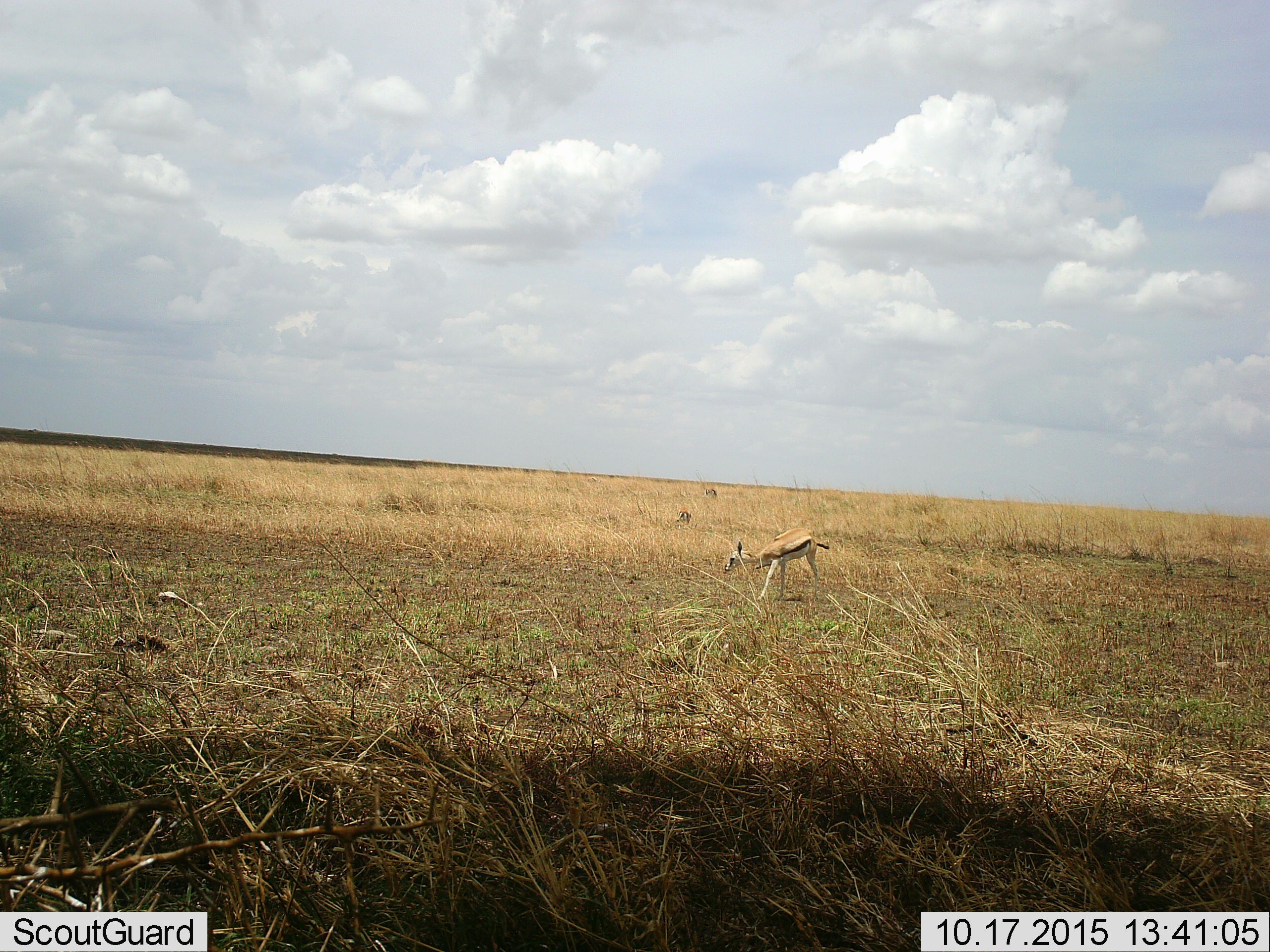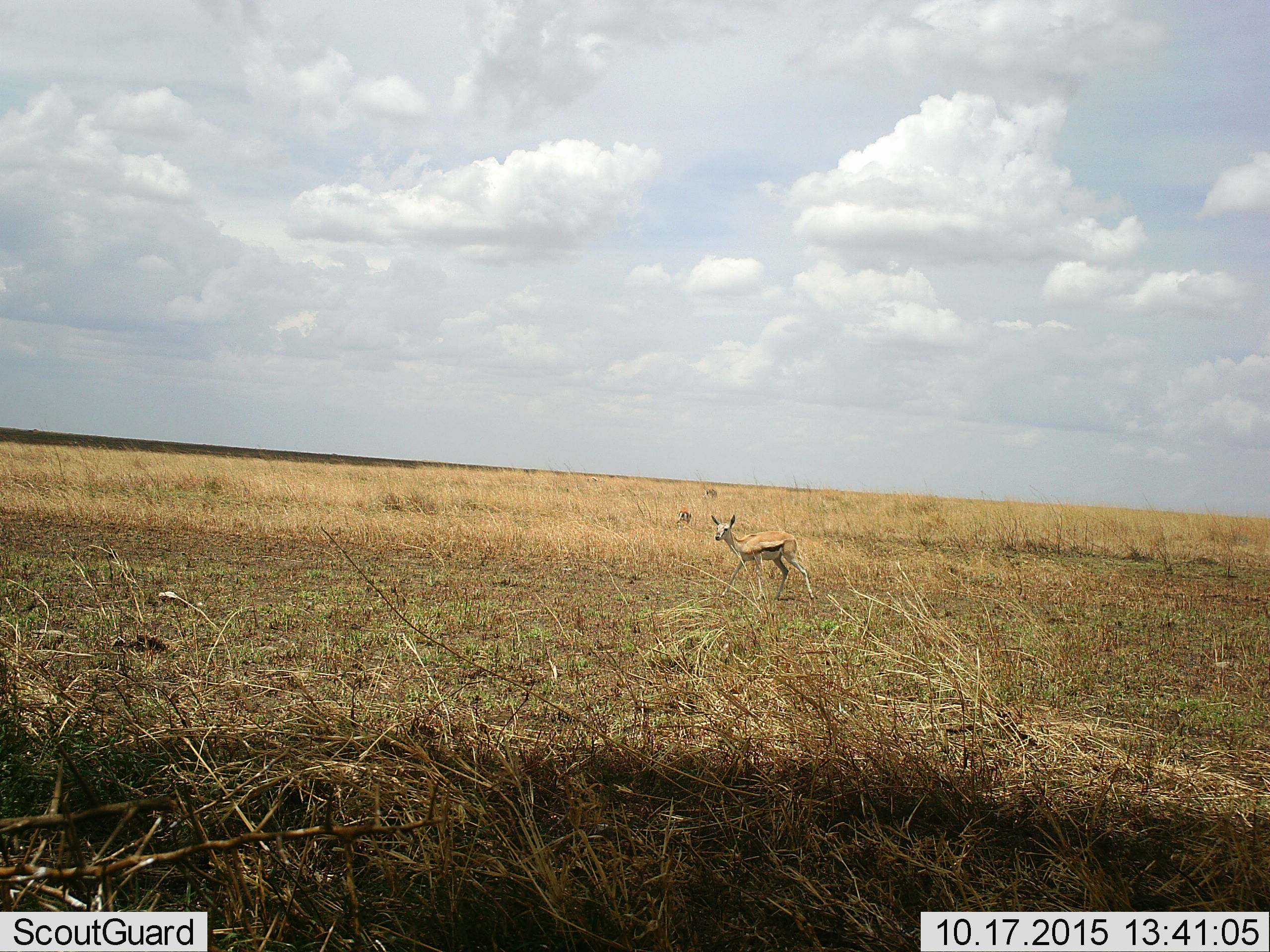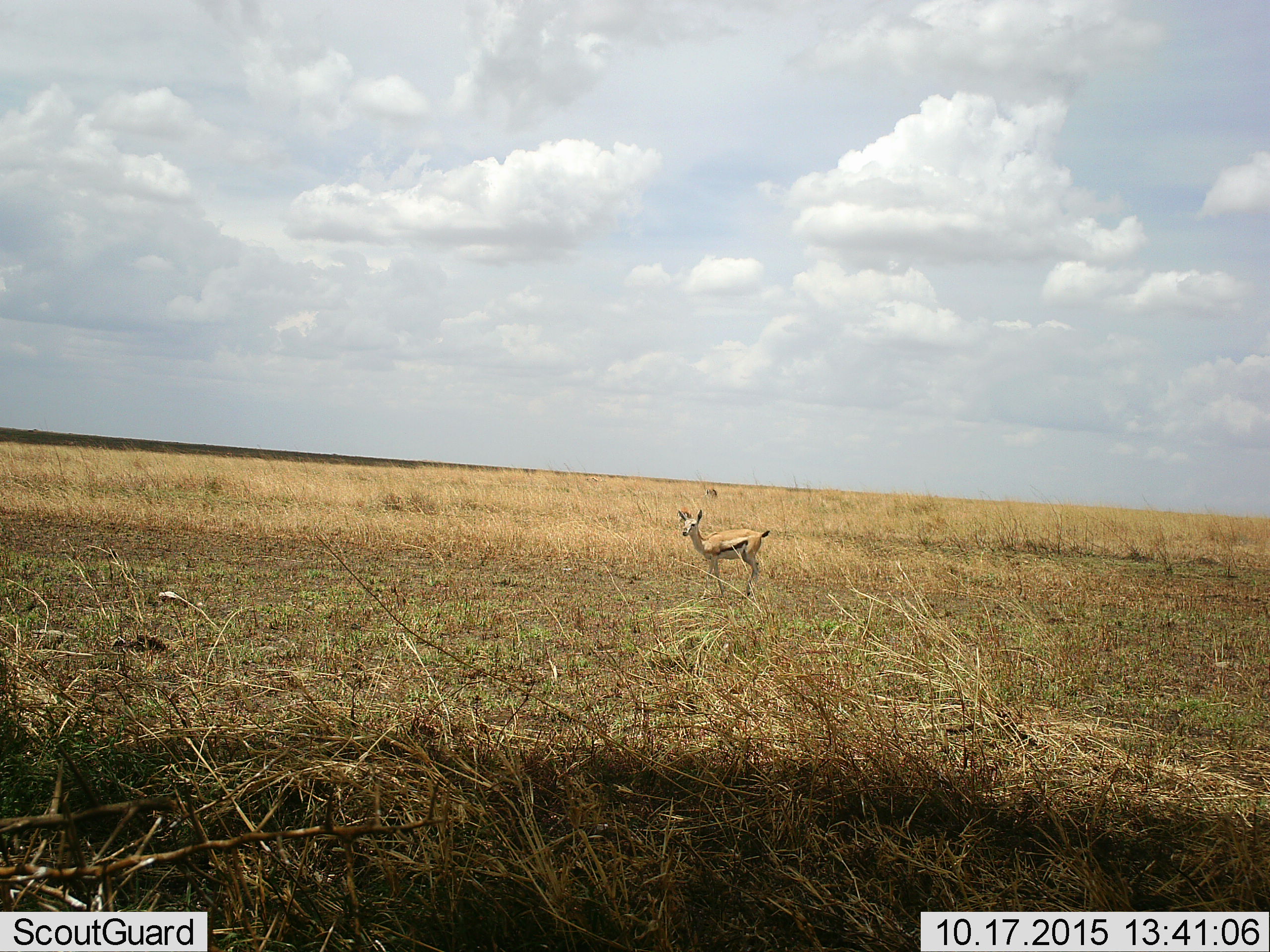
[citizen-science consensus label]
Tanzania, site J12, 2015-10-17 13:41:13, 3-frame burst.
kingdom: Animalia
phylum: Chordata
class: Mammalia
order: Artiodactyla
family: Bovidae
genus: Eudorcas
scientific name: Eudorcas thomsonii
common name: thomson's gazelle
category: gazellethomsons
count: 3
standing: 50%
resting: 0%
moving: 80%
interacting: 0%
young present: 10%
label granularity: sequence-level